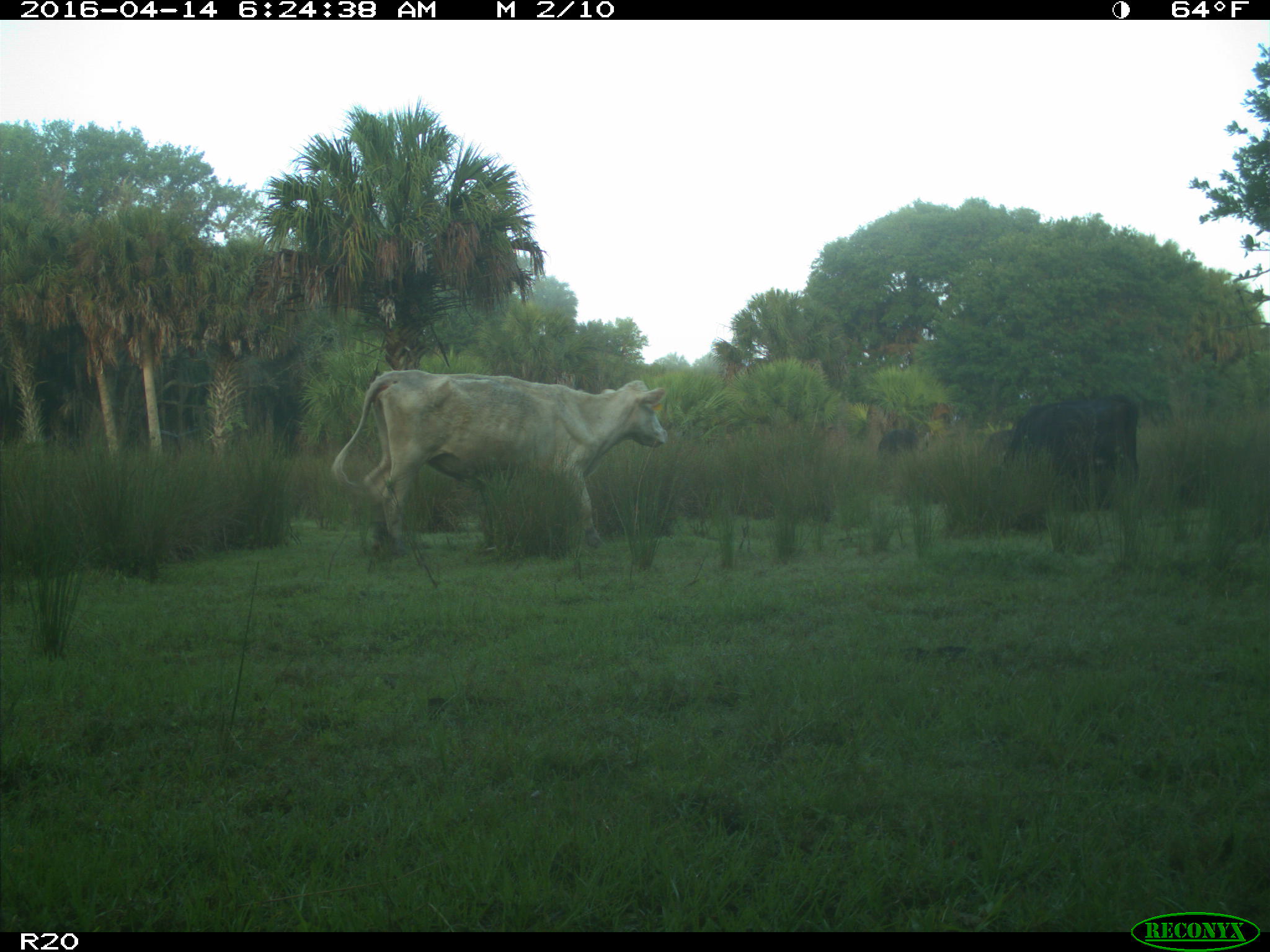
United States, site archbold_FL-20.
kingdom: Animalia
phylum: Chordata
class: Mammalia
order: Artiodactyla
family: Bovidae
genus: Bos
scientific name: Bos taurus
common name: domestic cow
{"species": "Bos taurus (domestic cow)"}